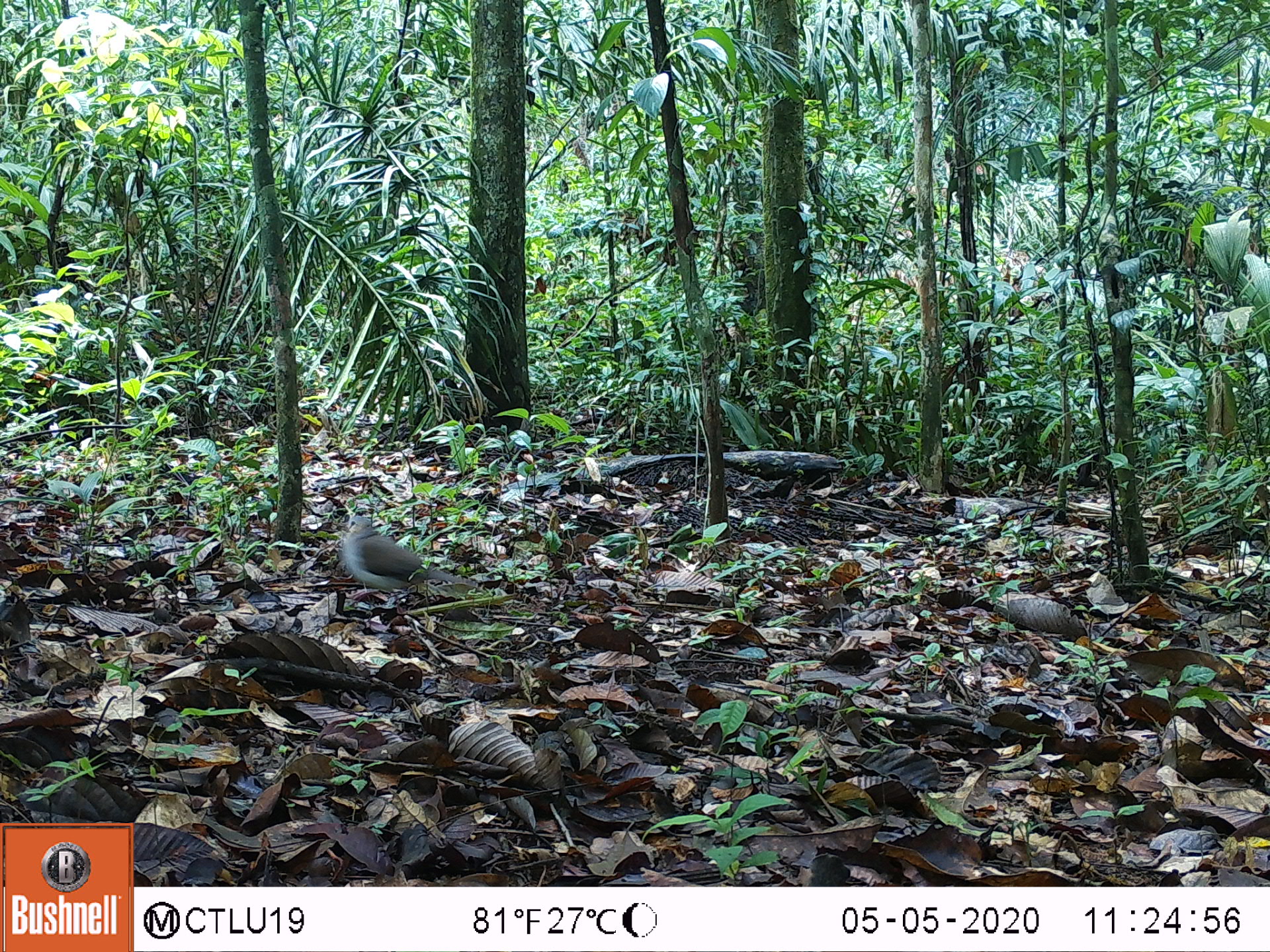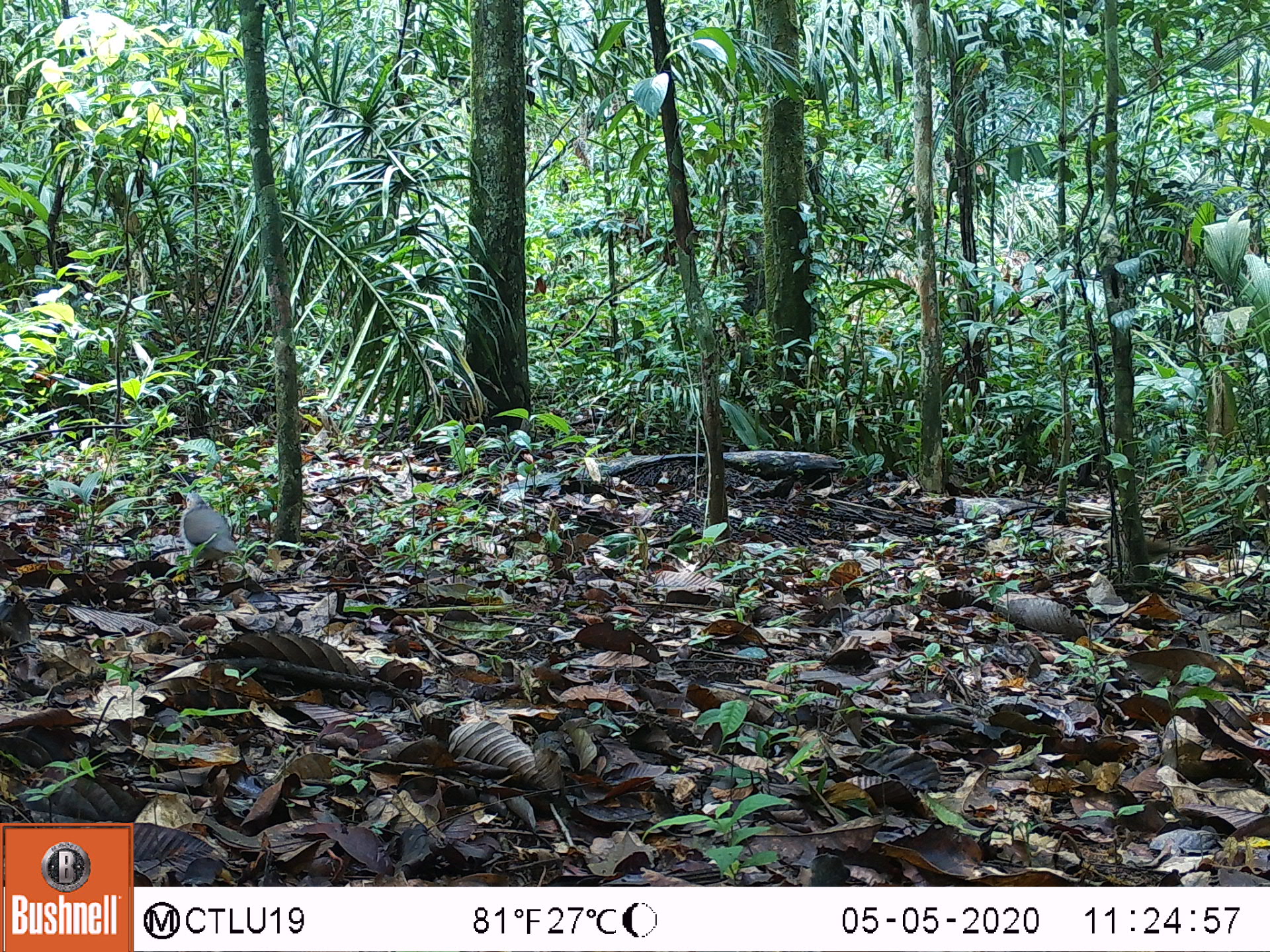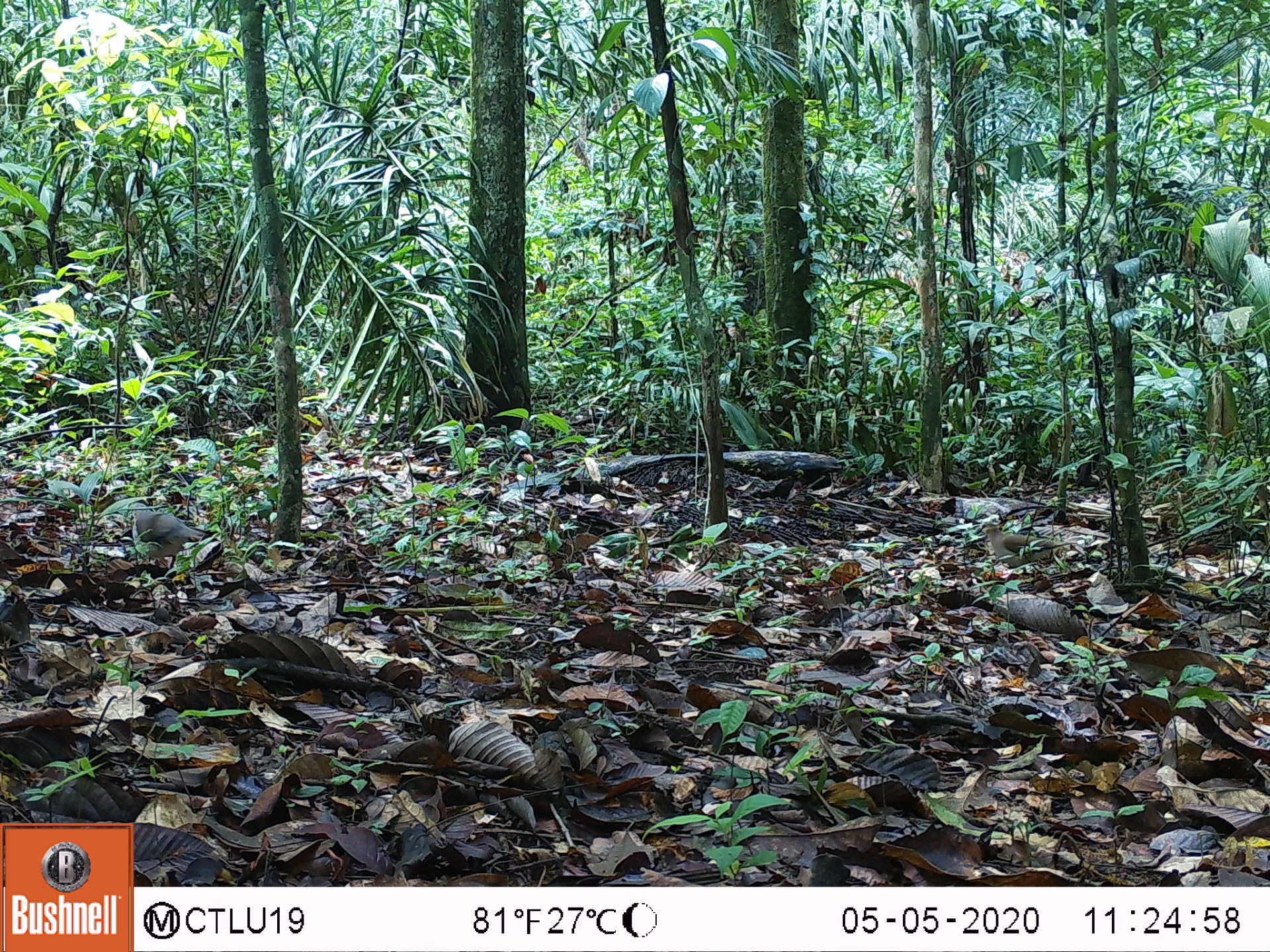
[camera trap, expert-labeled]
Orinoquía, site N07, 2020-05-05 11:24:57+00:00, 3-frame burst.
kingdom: Animalia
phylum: Chordata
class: Aves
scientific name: Aves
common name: bird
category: unknown bird